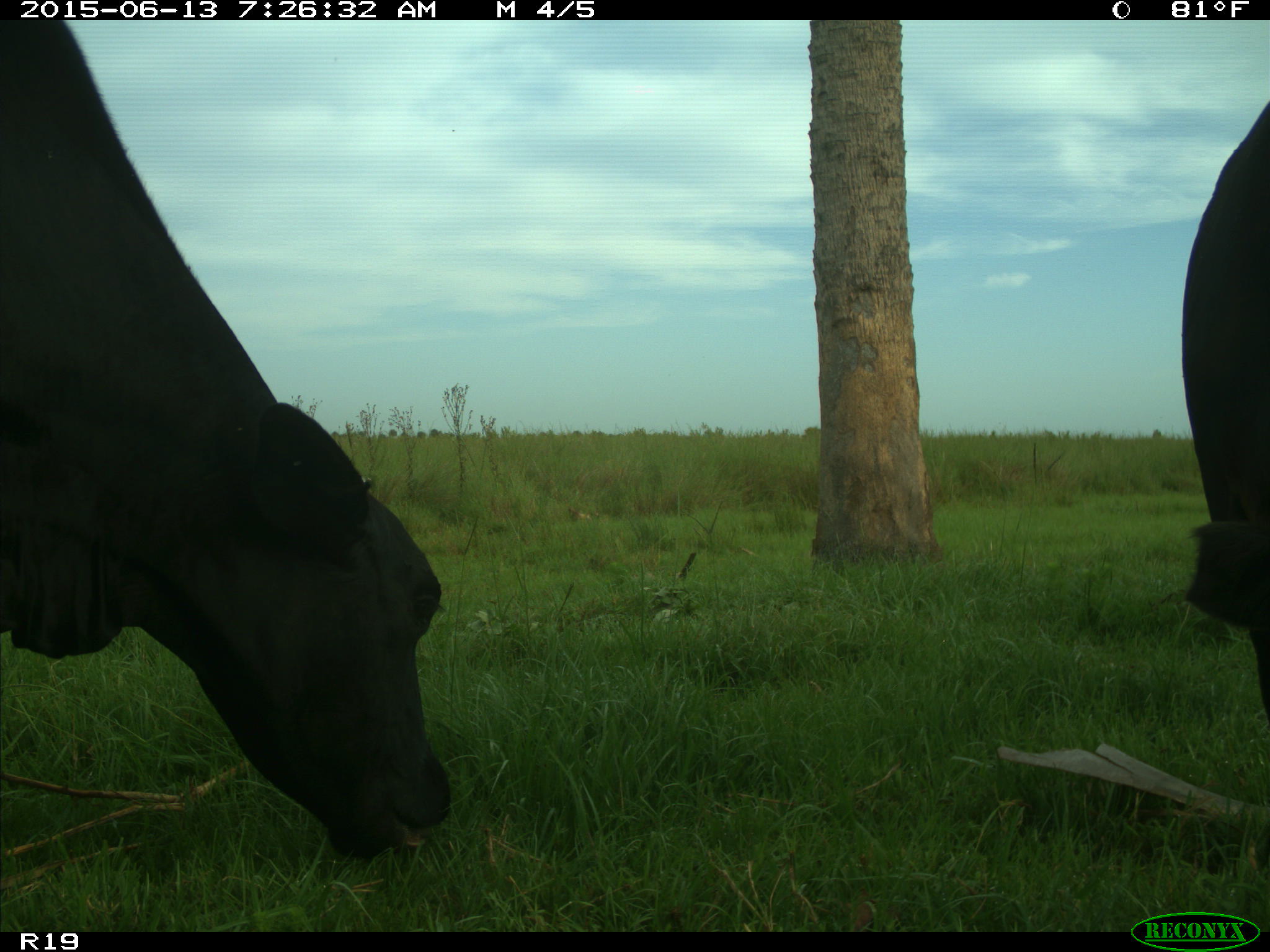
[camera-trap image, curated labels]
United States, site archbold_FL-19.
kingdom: Animalia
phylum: Chordata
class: Mammalia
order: Artiodactyla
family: Bovidae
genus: Bos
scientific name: Bos taurus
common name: domestic cow